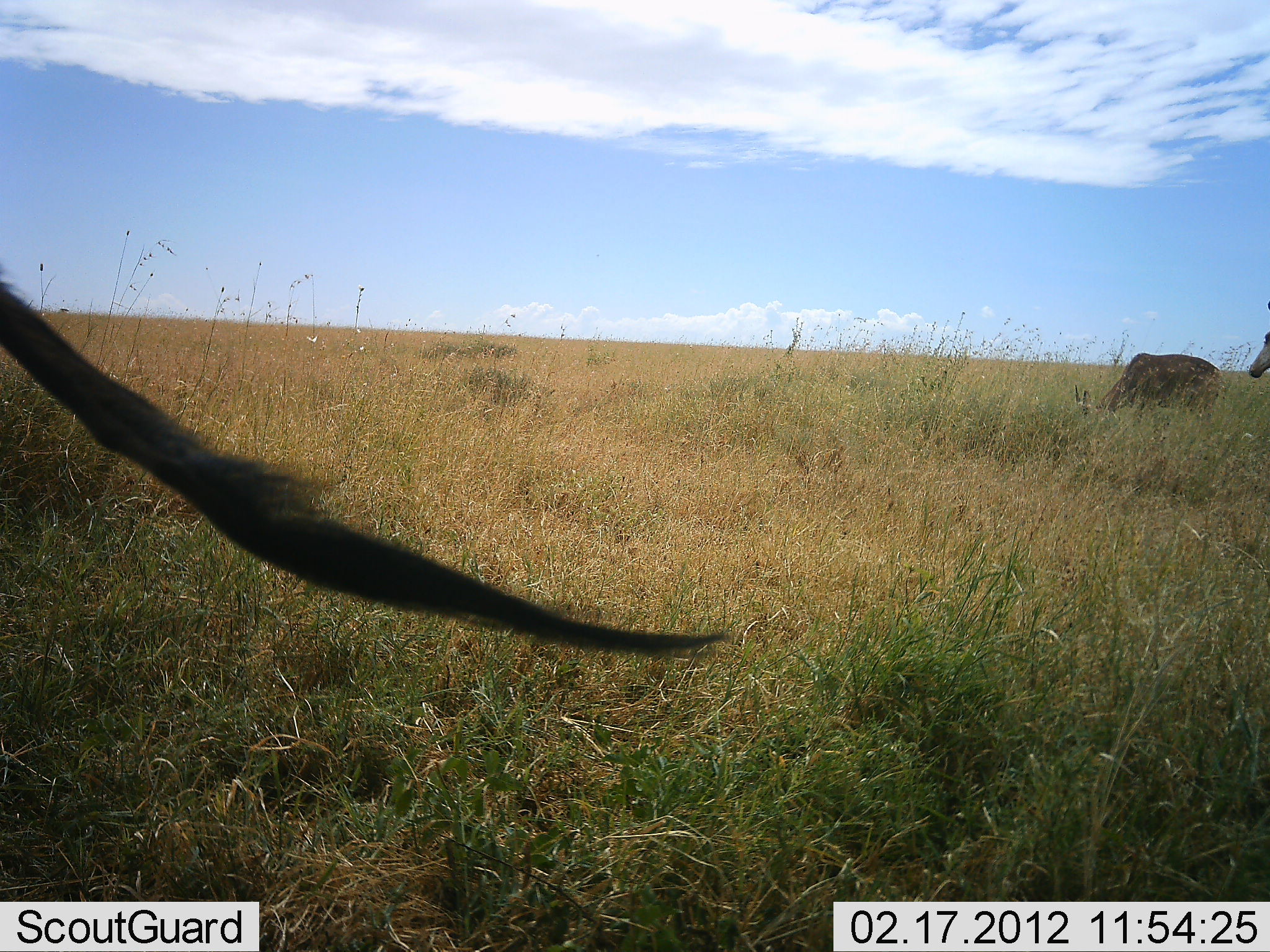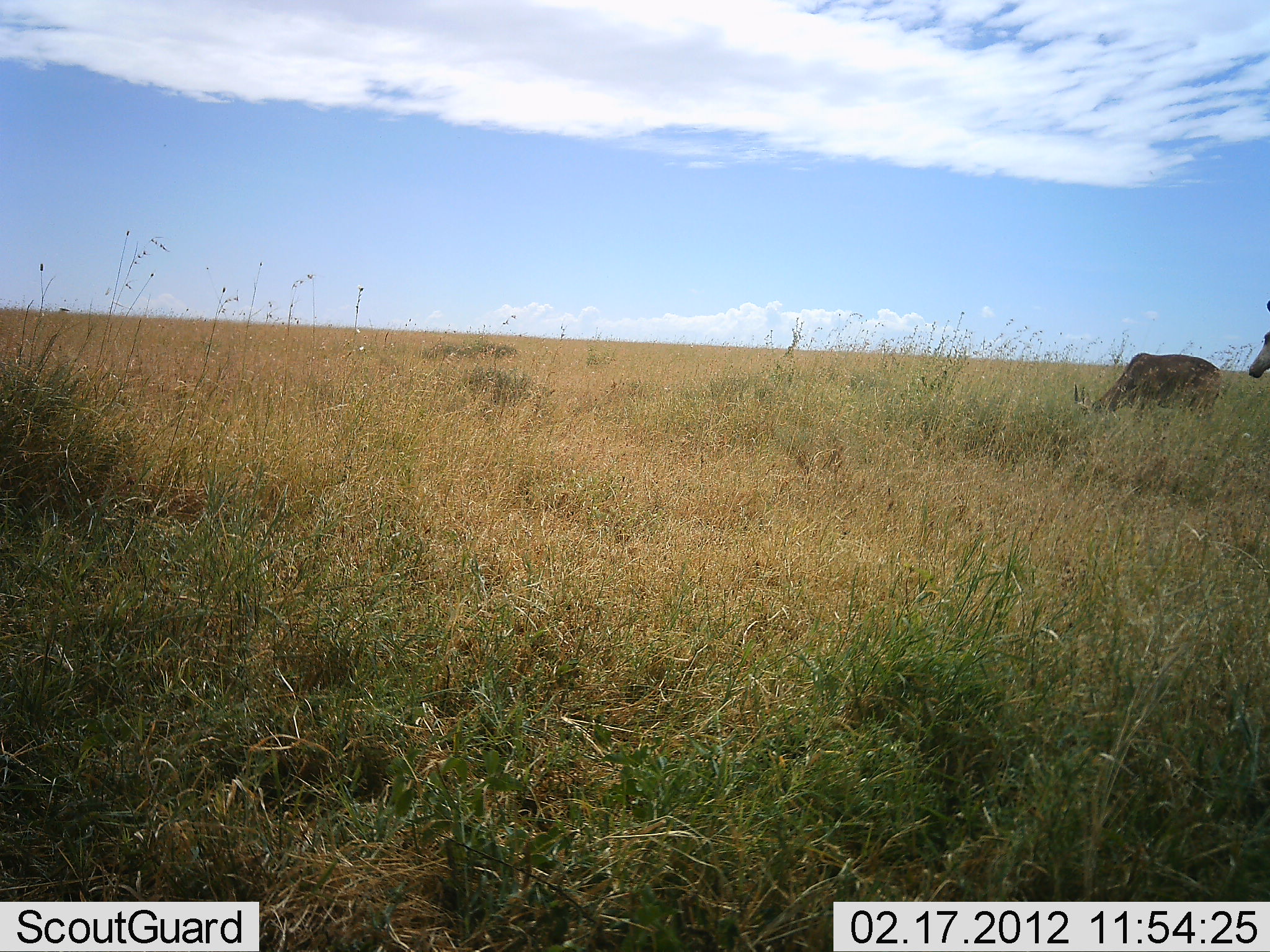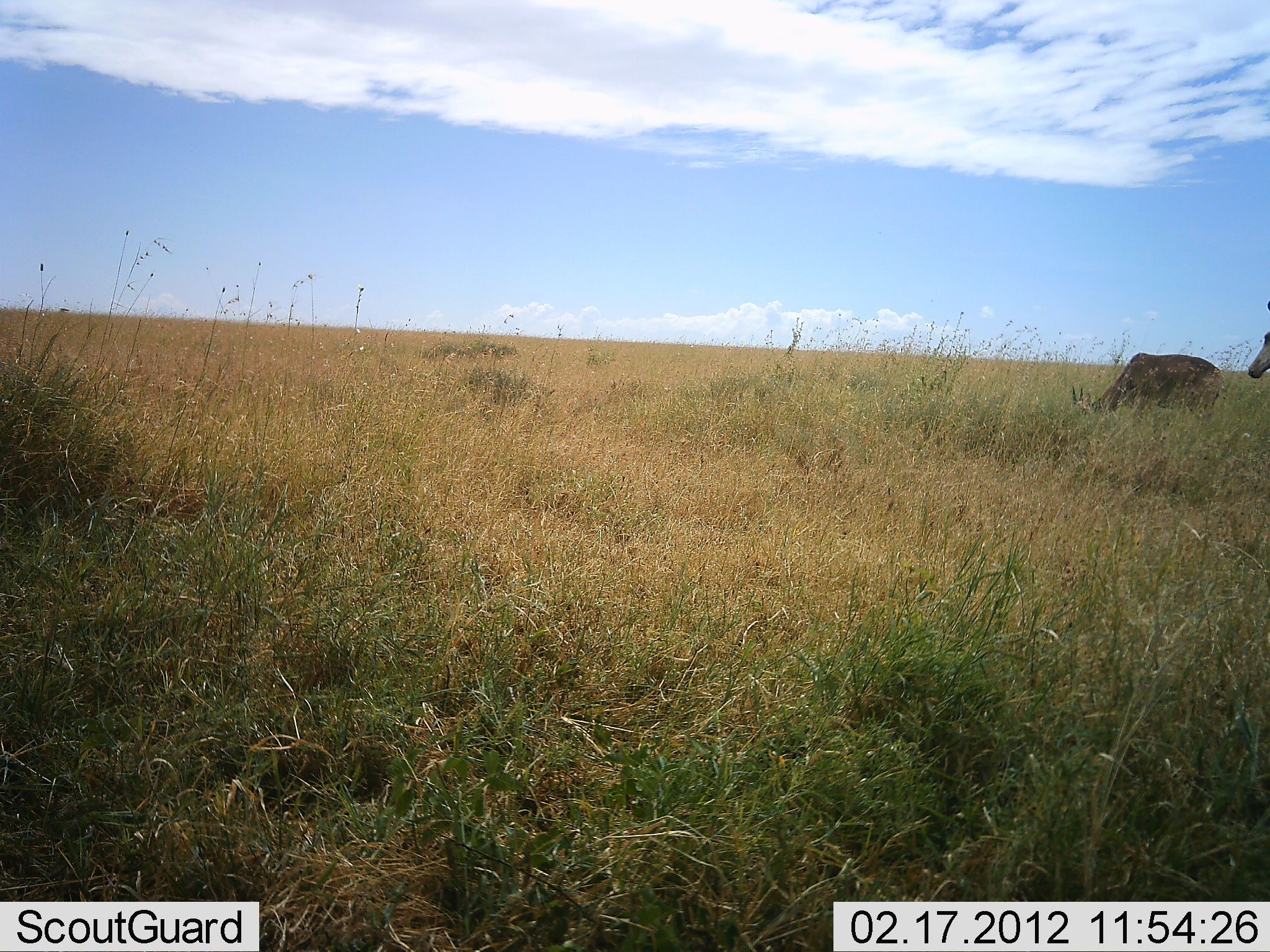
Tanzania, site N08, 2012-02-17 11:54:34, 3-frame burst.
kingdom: Animalia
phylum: Chordata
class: Mammalia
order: Artiodactyla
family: Bovidae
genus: Alcelaphus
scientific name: Alcelaphus buselaphus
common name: hartebeest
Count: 3.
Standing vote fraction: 88%.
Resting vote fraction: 0%.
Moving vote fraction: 0%.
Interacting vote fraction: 0%.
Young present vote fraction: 0%.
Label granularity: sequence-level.